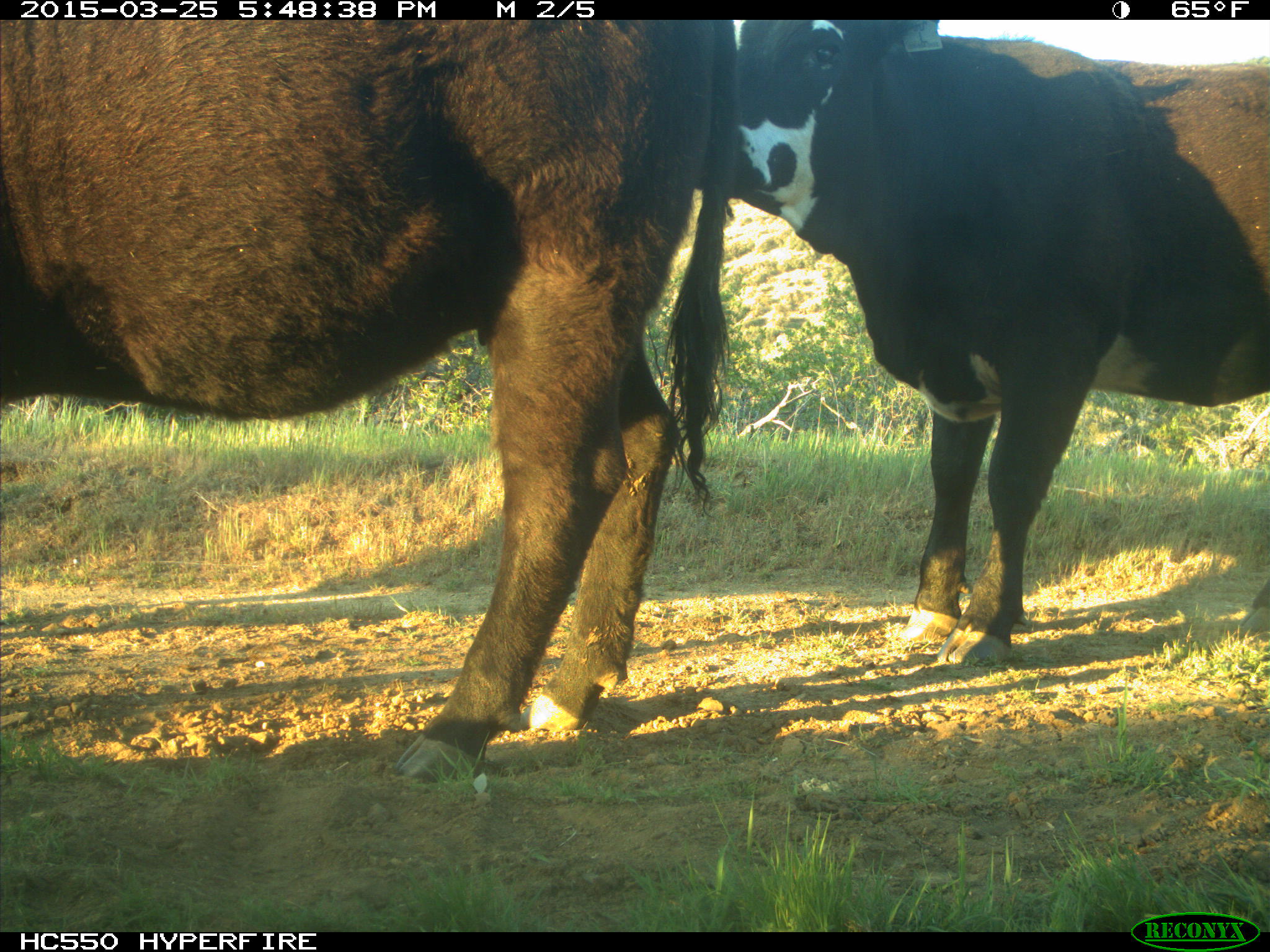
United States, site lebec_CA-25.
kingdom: Animalia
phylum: Chordata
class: Mammalia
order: Artiodactyla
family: Bovidae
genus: Bos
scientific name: Bos taurus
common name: domestic cow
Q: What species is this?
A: Bos taurus (domestic cow).